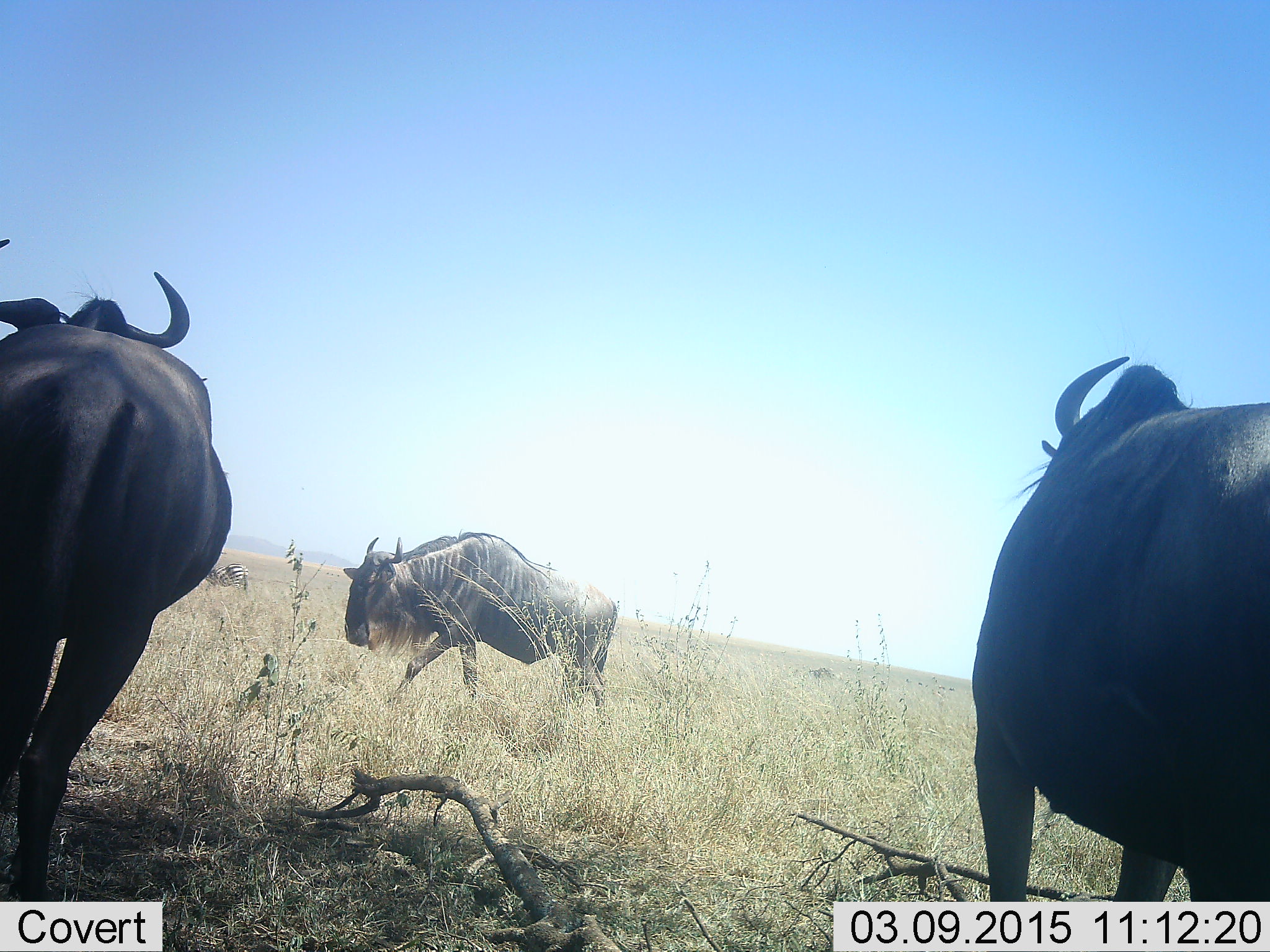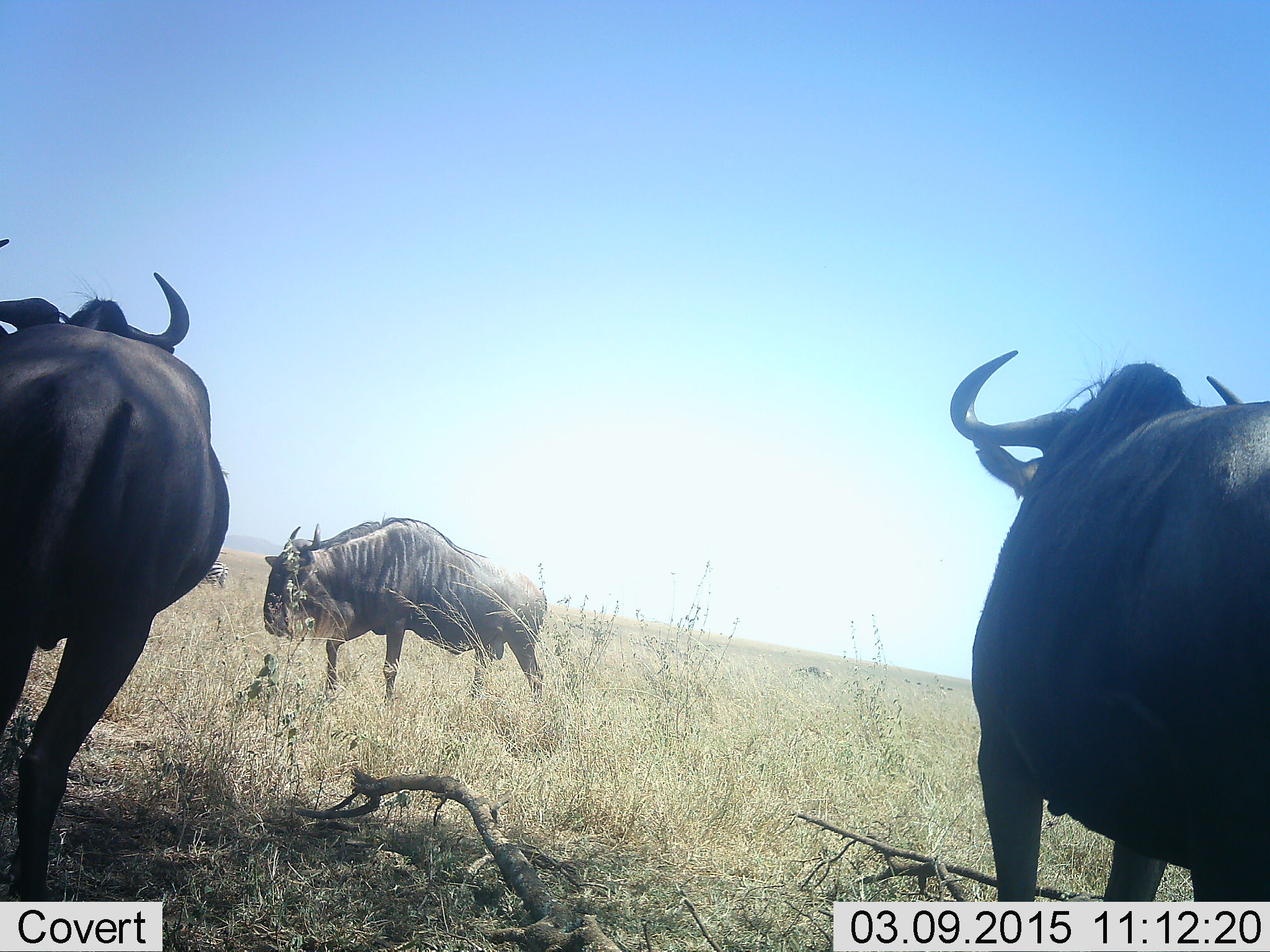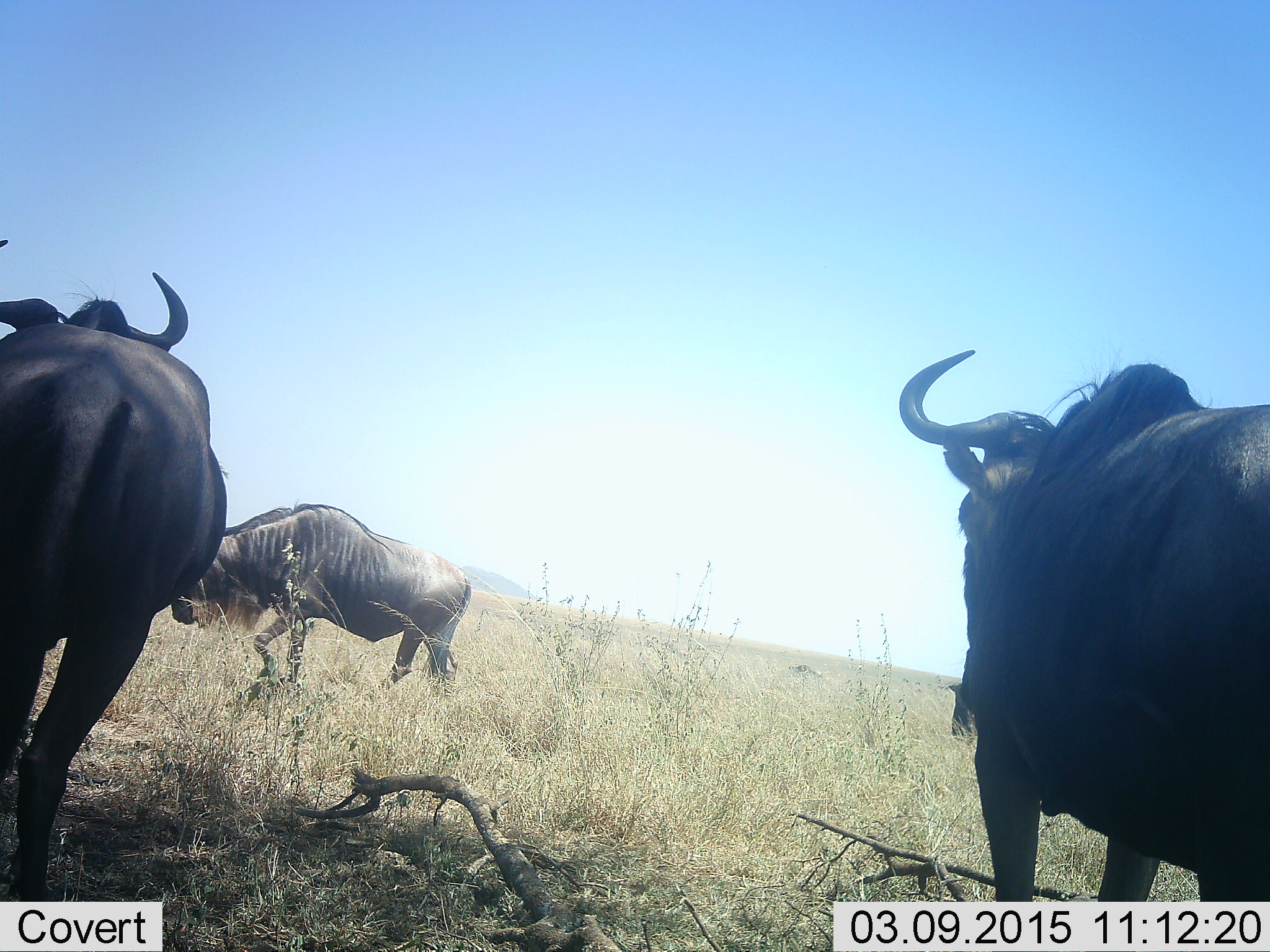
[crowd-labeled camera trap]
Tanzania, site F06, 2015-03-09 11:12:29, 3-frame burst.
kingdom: Animalia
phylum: Chordata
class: Mammalia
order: Artiodactyla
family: Bovidae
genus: Connochaetes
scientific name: Connochaetes taurinus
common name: blue wildebeest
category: wildebeest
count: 3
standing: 93%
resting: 0%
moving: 43%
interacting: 0%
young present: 0%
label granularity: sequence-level